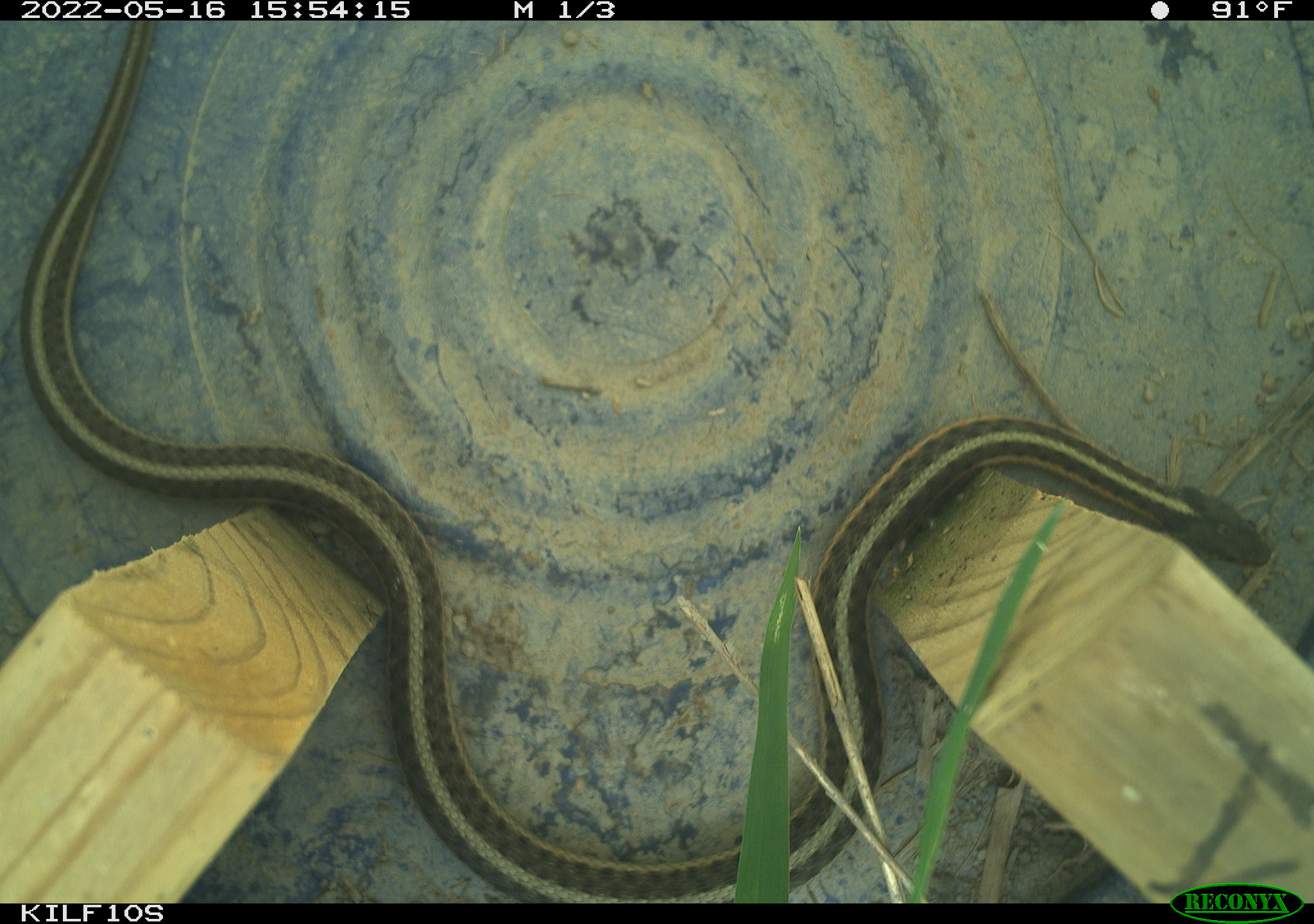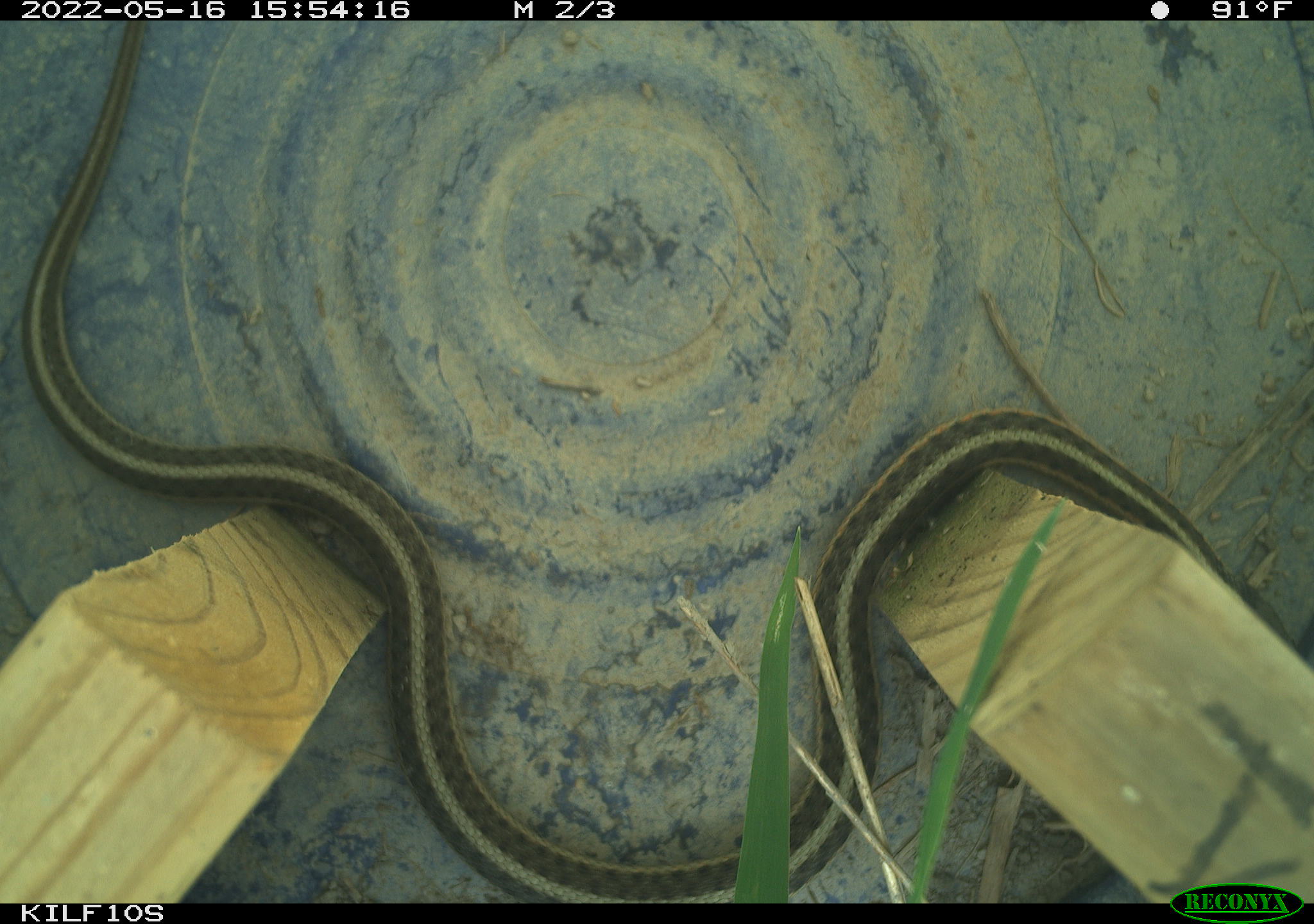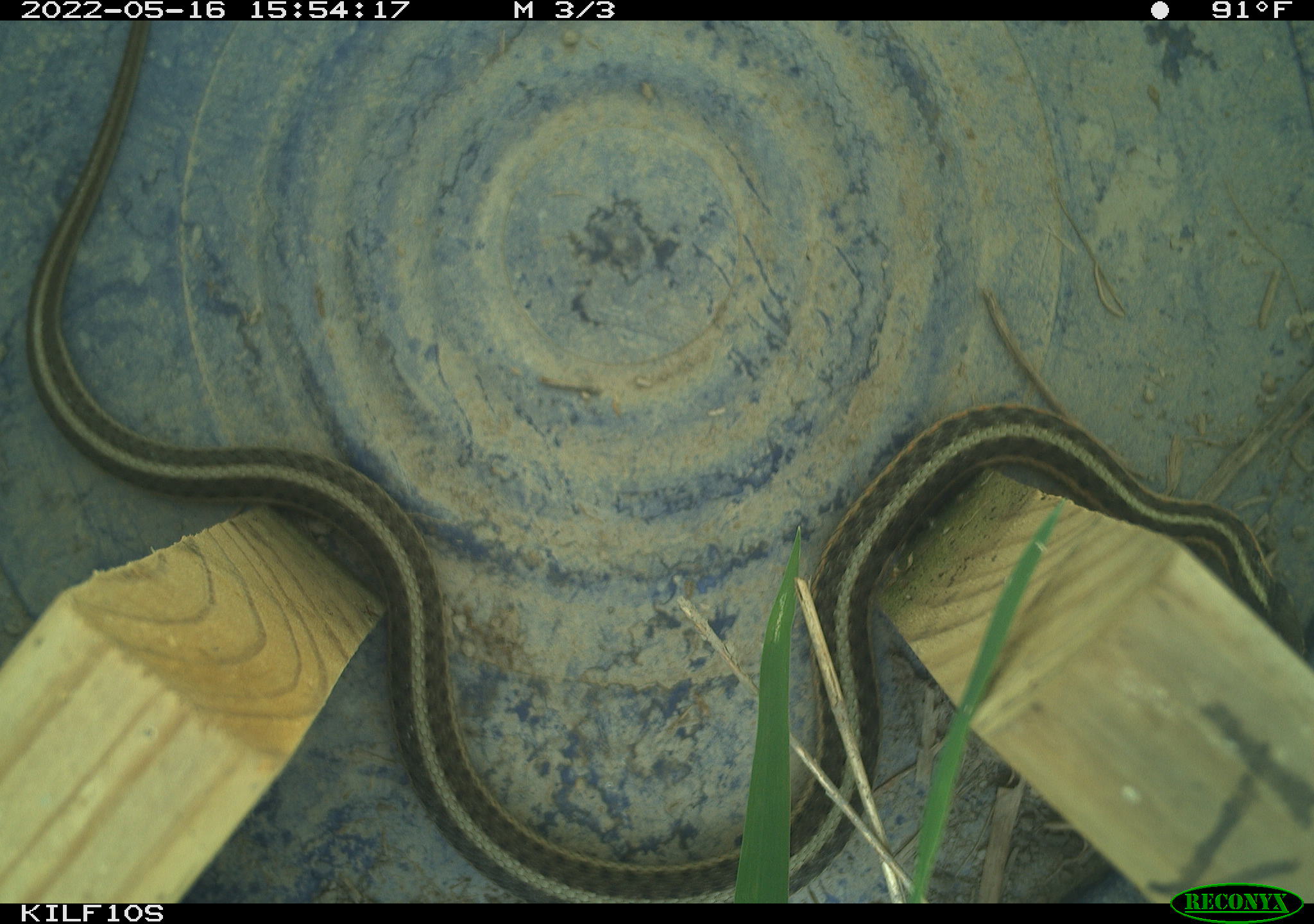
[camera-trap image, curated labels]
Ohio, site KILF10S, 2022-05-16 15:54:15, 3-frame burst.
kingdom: Animalia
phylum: Chordata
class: Reptilia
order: Squamata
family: Colubridae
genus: Thamnophis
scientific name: Thamnophis sirtalis sirtalis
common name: eastern gartersnake